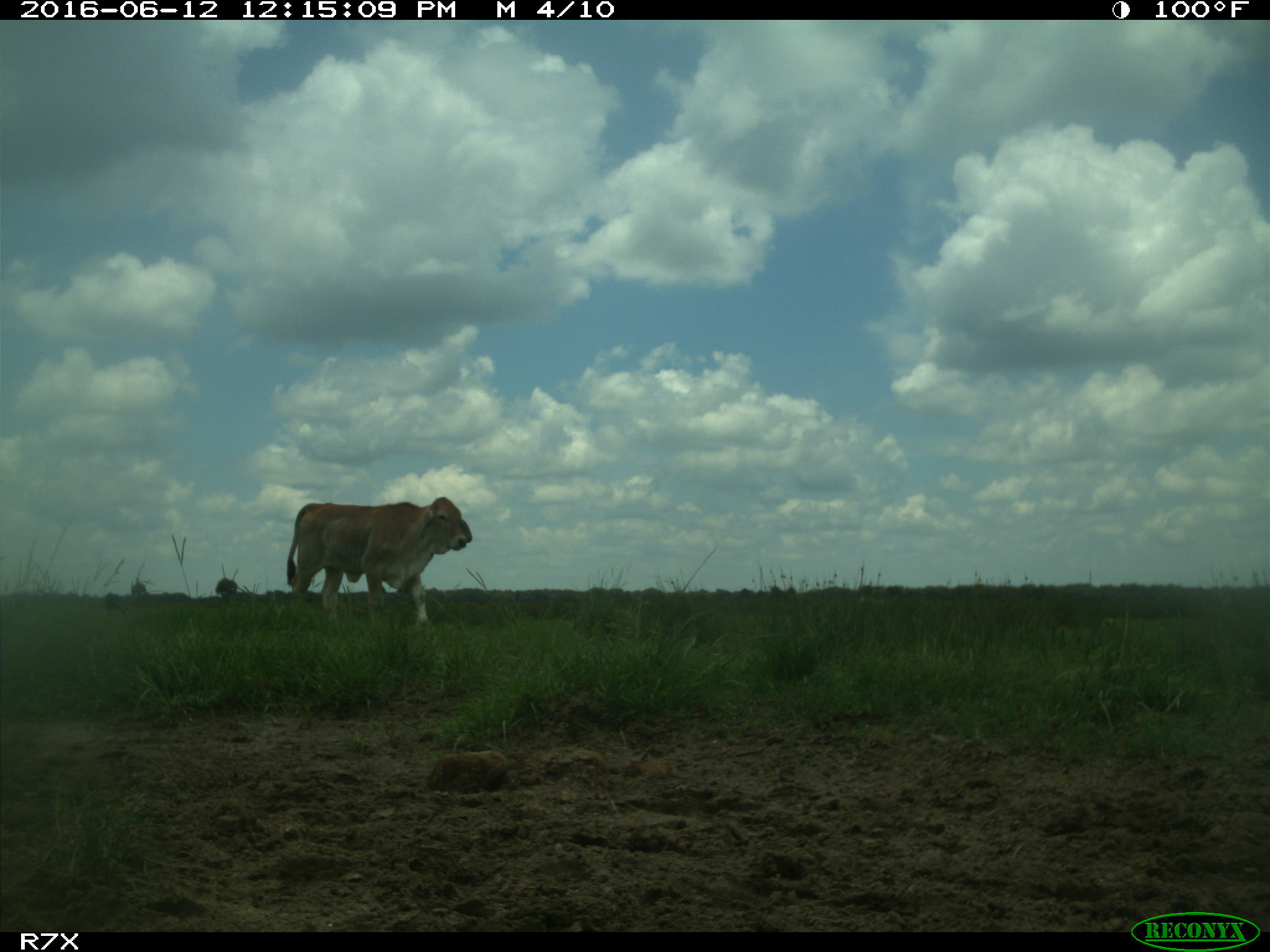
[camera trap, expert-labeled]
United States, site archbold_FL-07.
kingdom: Animalia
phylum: Chordata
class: Mammalia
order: Artiodactyla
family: Bovidae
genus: Bos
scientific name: Bos taurus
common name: domestic cow